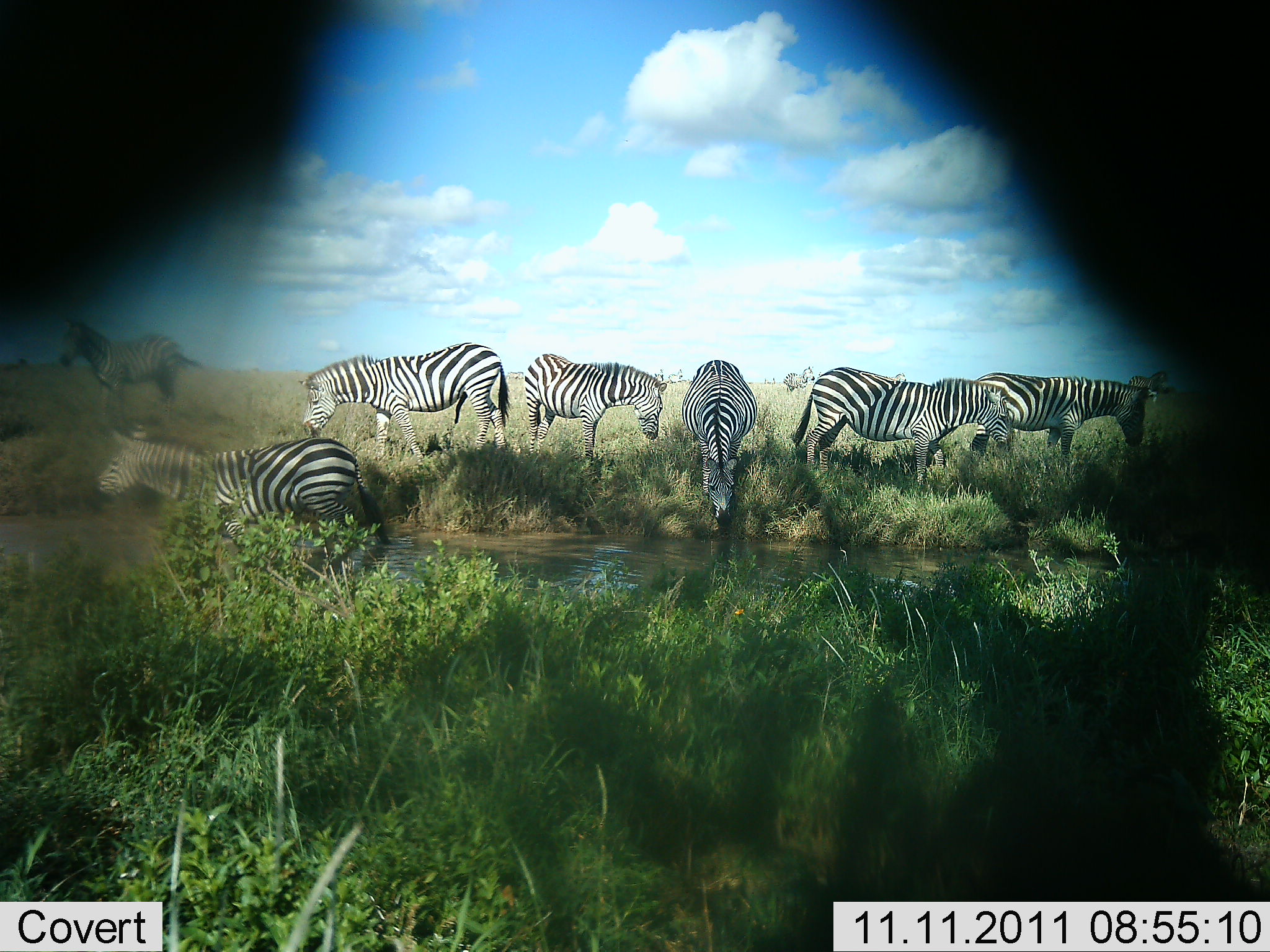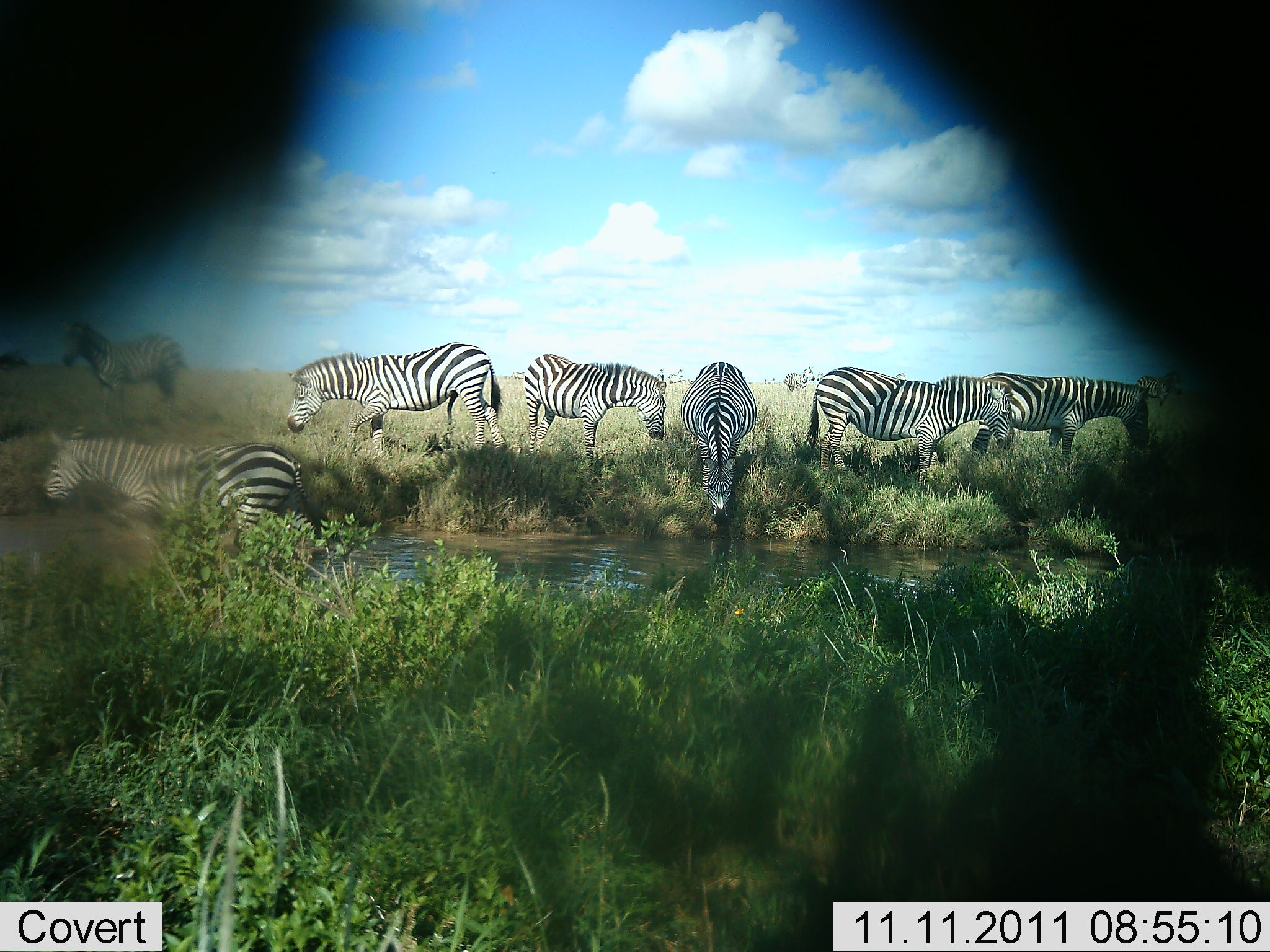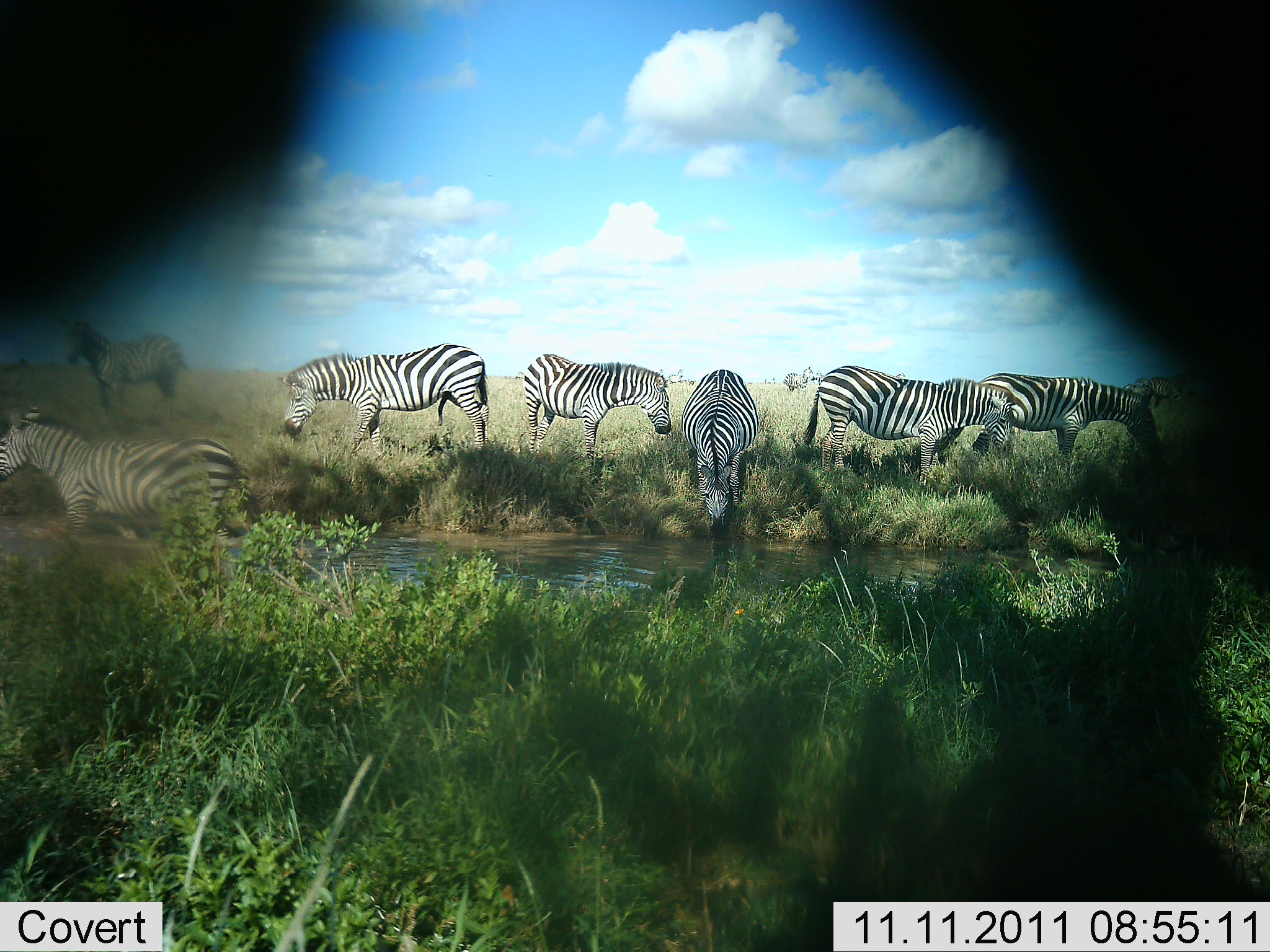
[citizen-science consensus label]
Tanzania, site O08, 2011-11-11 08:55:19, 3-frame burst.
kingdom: Animalia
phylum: Chordata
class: Mammalia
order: Perissodactyla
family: Equidae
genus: Equus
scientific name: Equus quagga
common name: plains zebra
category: zebra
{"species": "zebra (plains zebra) (Equus quagga)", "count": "7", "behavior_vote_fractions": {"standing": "83%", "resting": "8%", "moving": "42%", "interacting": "0%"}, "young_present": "8%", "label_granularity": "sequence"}